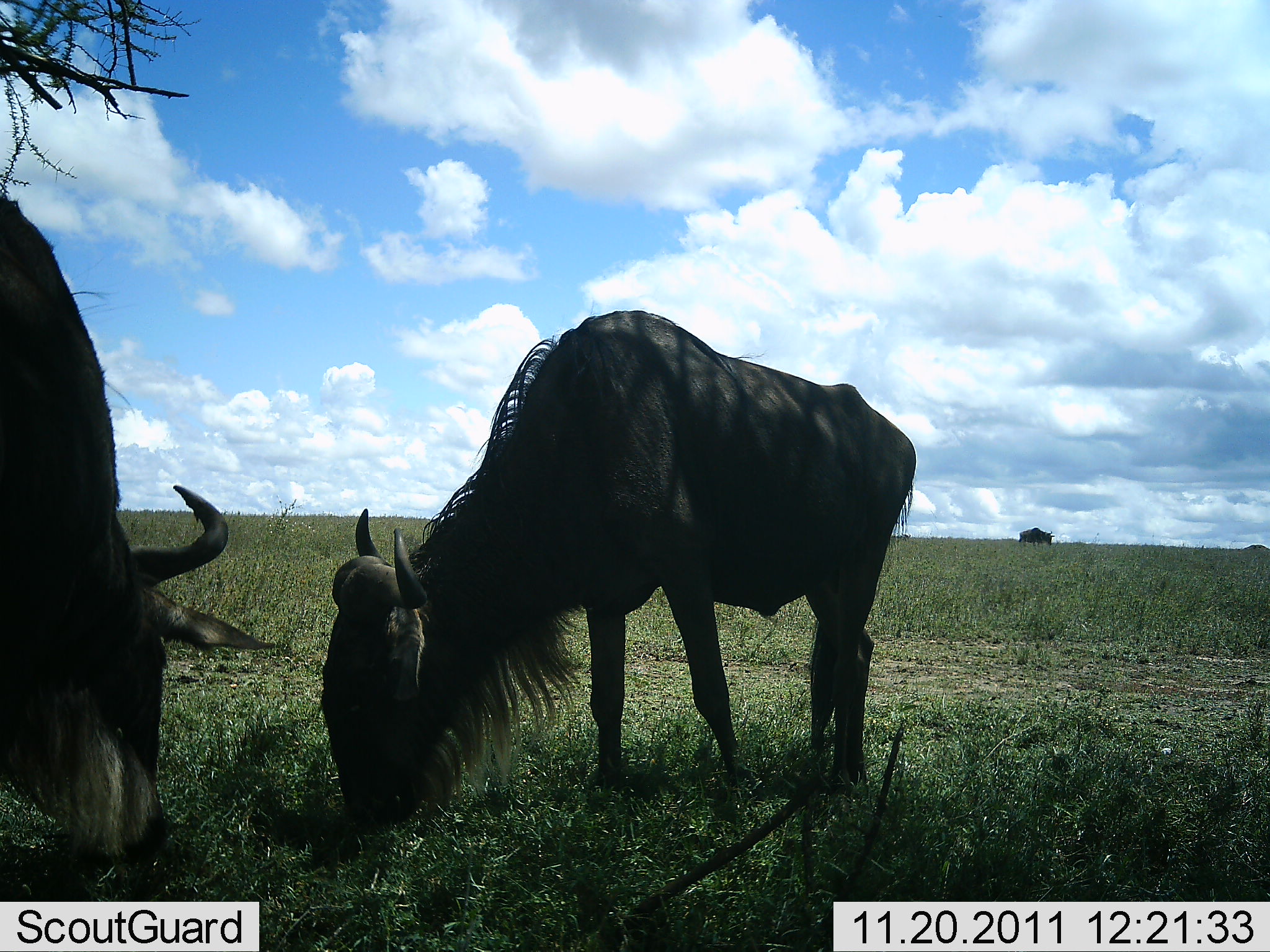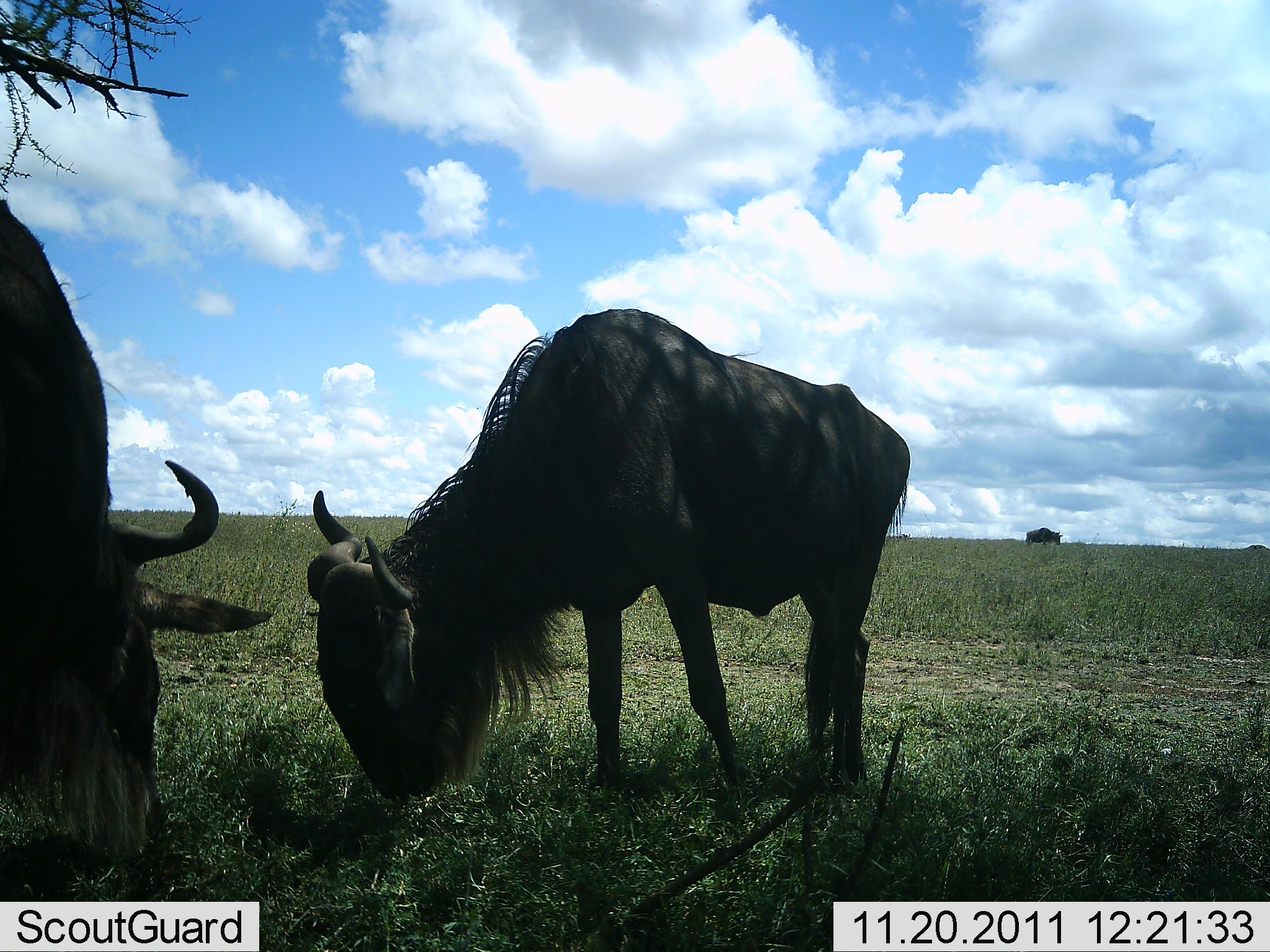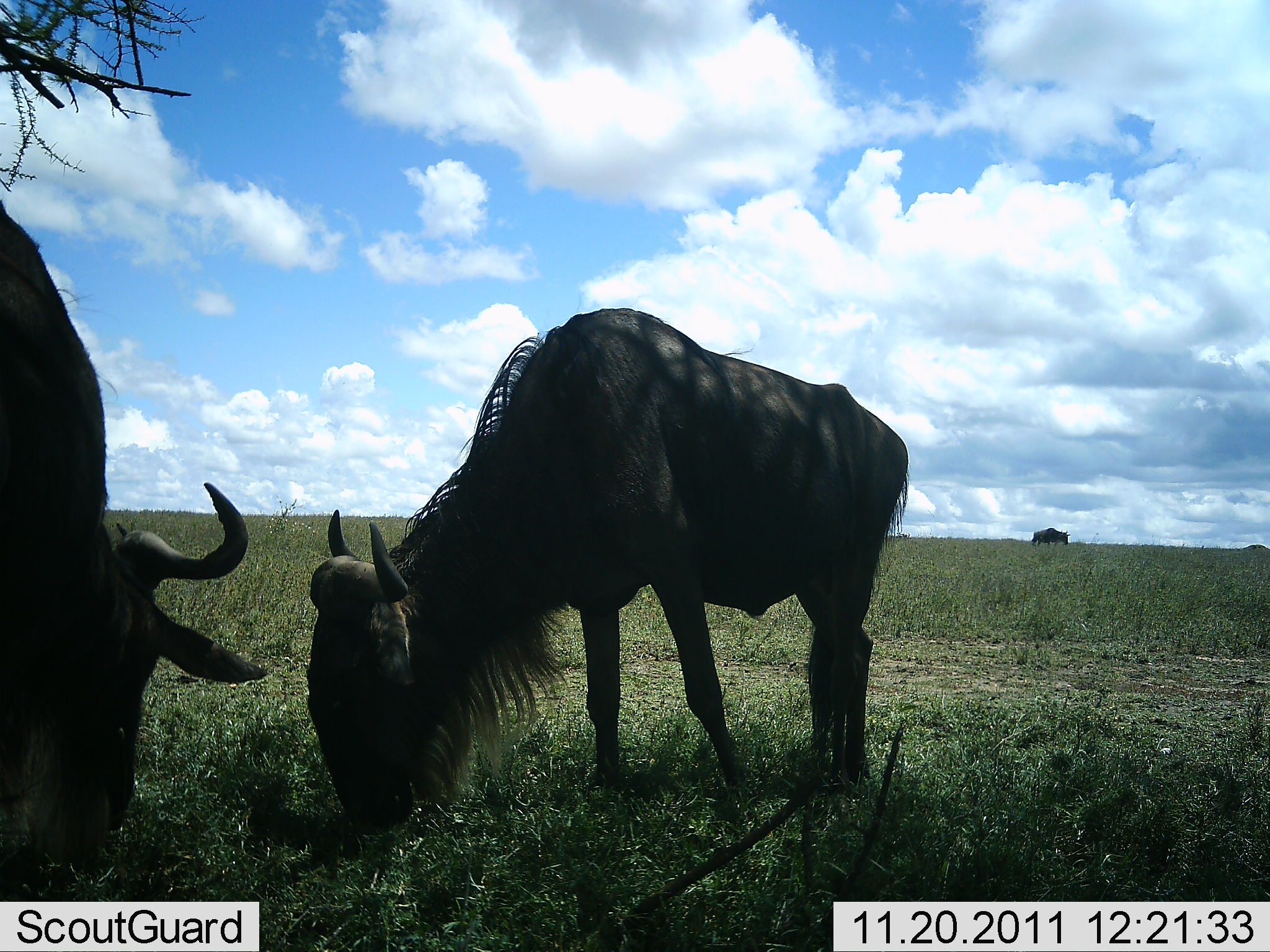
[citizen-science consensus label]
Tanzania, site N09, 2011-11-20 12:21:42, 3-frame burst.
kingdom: Animalia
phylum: Chordata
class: Mammalia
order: Artiodactyla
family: Bovidae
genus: Connochaetes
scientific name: Connochaetes taurinus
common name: blue wildebeest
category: wildebeest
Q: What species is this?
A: Wildebeest (blue wildebeest) (Connochaetes taurinus).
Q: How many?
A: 3.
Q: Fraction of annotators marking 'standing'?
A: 15%.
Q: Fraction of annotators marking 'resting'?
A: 0%.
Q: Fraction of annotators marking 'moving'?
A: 15%.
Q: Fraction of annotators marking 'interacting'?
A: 0%.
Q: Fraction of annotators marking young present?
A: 0%.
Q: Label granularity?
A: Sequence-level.